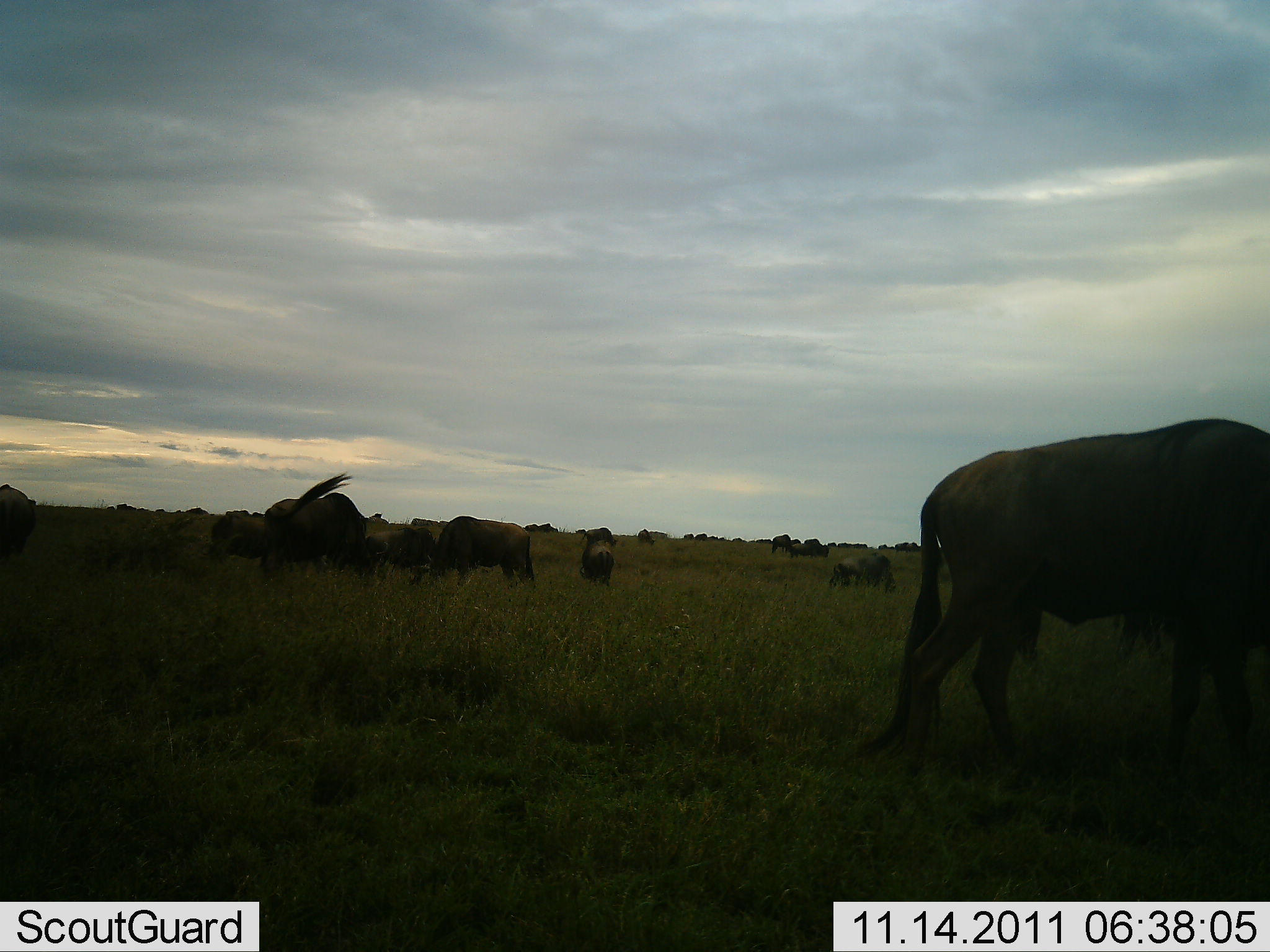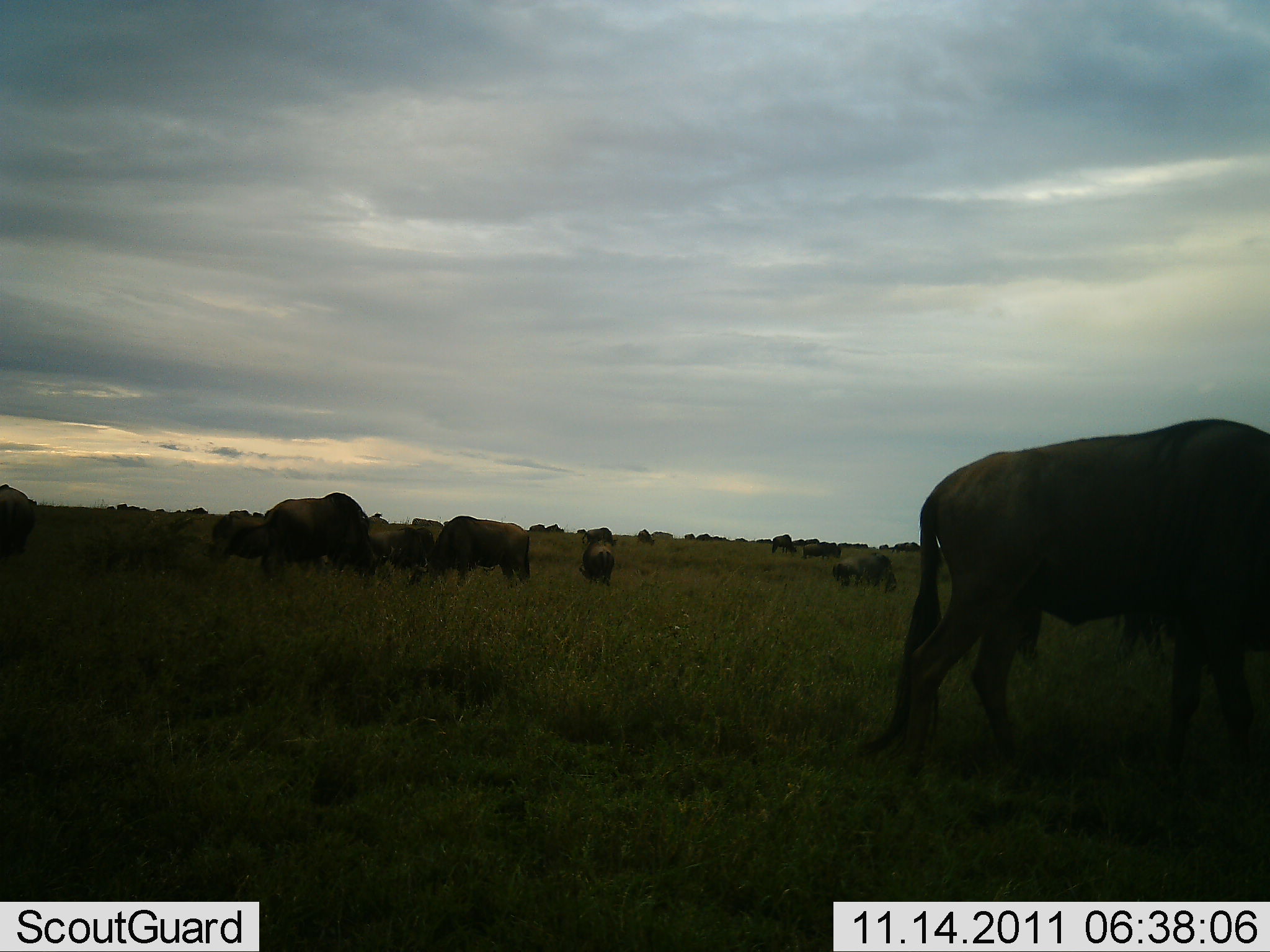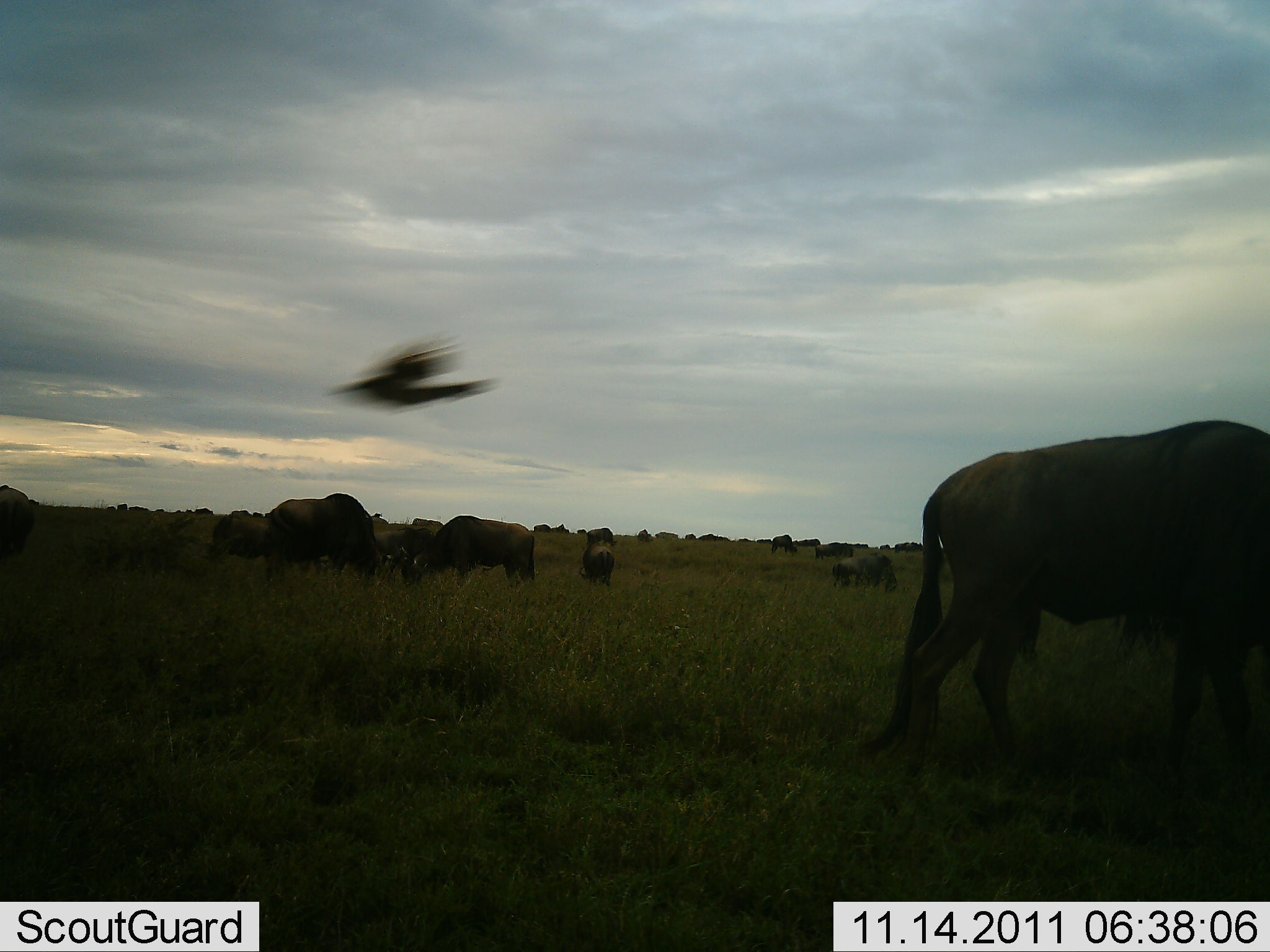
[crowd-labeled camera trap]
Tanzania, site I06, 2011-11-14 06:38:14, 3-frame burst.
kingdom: Animalia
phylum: Chordata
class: Aves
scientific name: Aves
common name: bird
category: otherbird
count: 1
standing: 0%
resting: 0%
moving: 100%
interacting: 0%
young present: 0%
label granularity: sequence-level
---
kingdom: Animalia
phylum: Chordata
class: Mammalia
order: Artiodactyla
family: Bovidae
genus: Connochaetes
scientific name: Connochaetes taurinus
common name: blue wildebeest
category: wildebeest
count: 11-50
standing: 24%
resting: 6%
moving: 12%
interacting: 0%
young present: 0%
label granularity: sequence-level